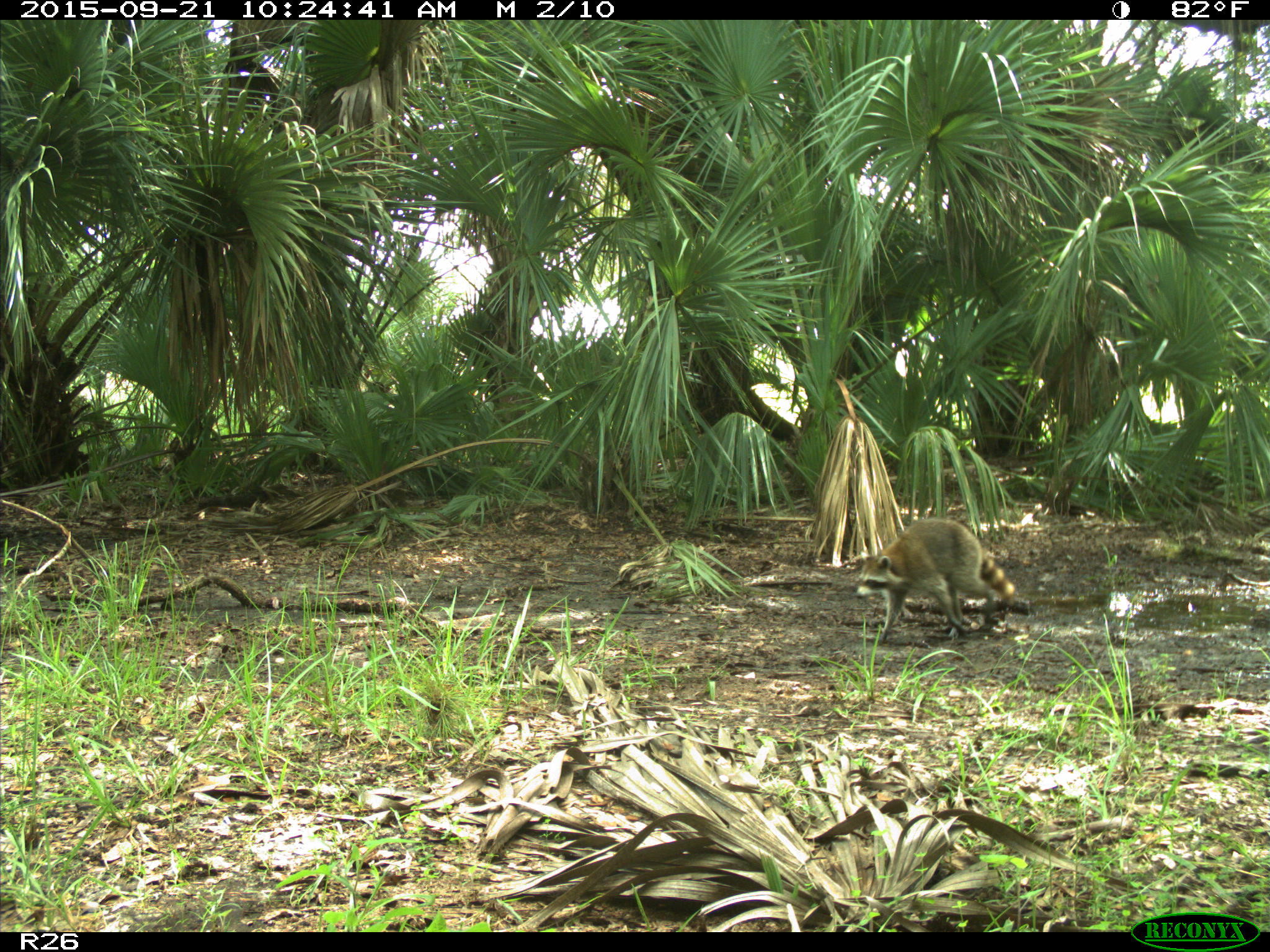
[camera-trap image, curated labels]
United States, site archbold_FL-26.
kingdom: Animalia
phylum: Chordata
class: Mammalia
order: Carnivora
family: Procyonidae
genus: Procyon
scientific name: Procyon lotor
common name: common raccoon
Procyon lotor (common raccoon).